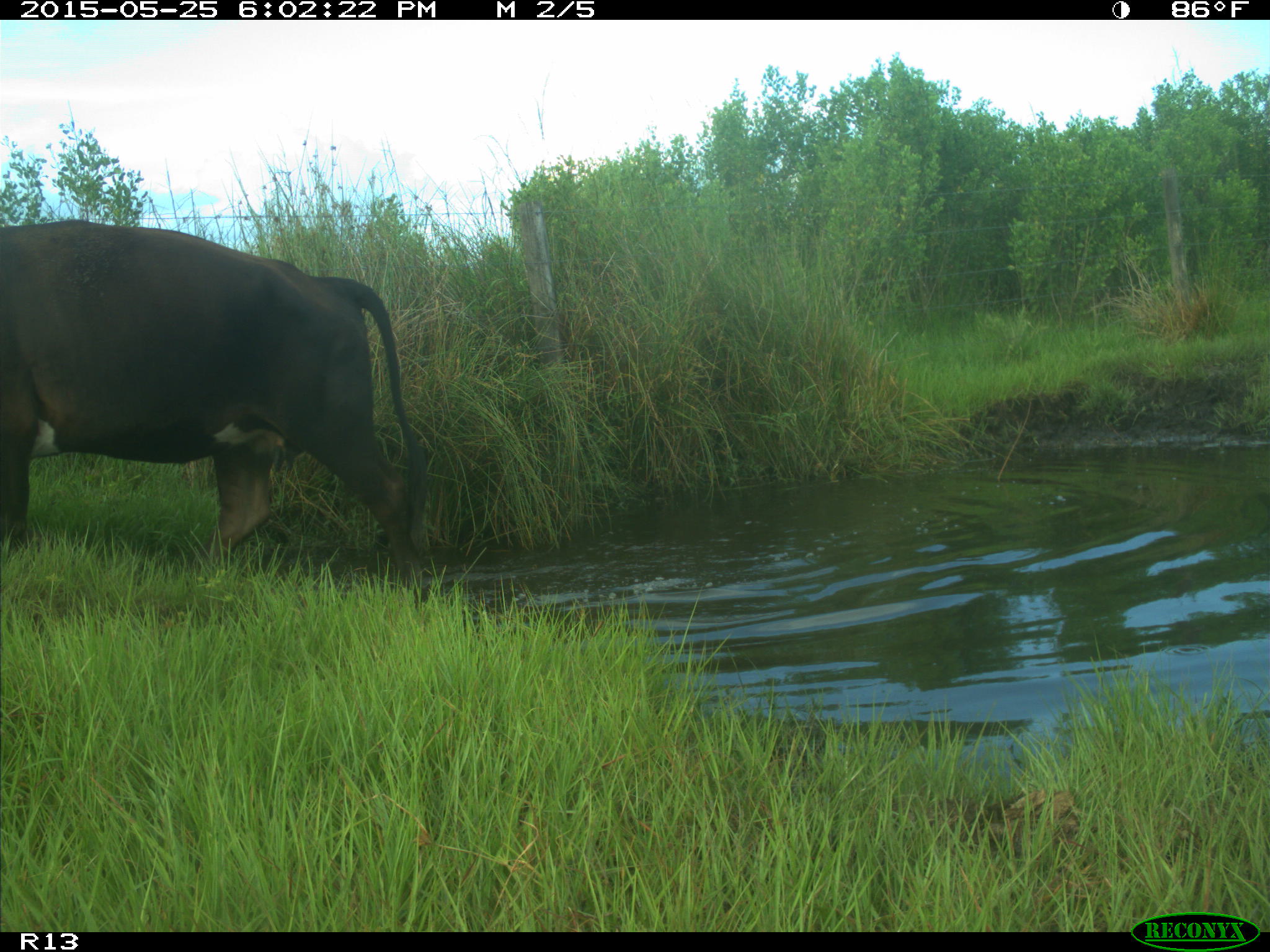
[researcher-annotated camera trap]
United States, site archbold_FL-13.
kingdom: Animalia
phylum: Chordata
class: Mammalia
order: Artiodactyla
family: Bovidae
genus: Bos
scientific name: Bos taurus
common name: domestic cow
Bos taurus (domestic cow).